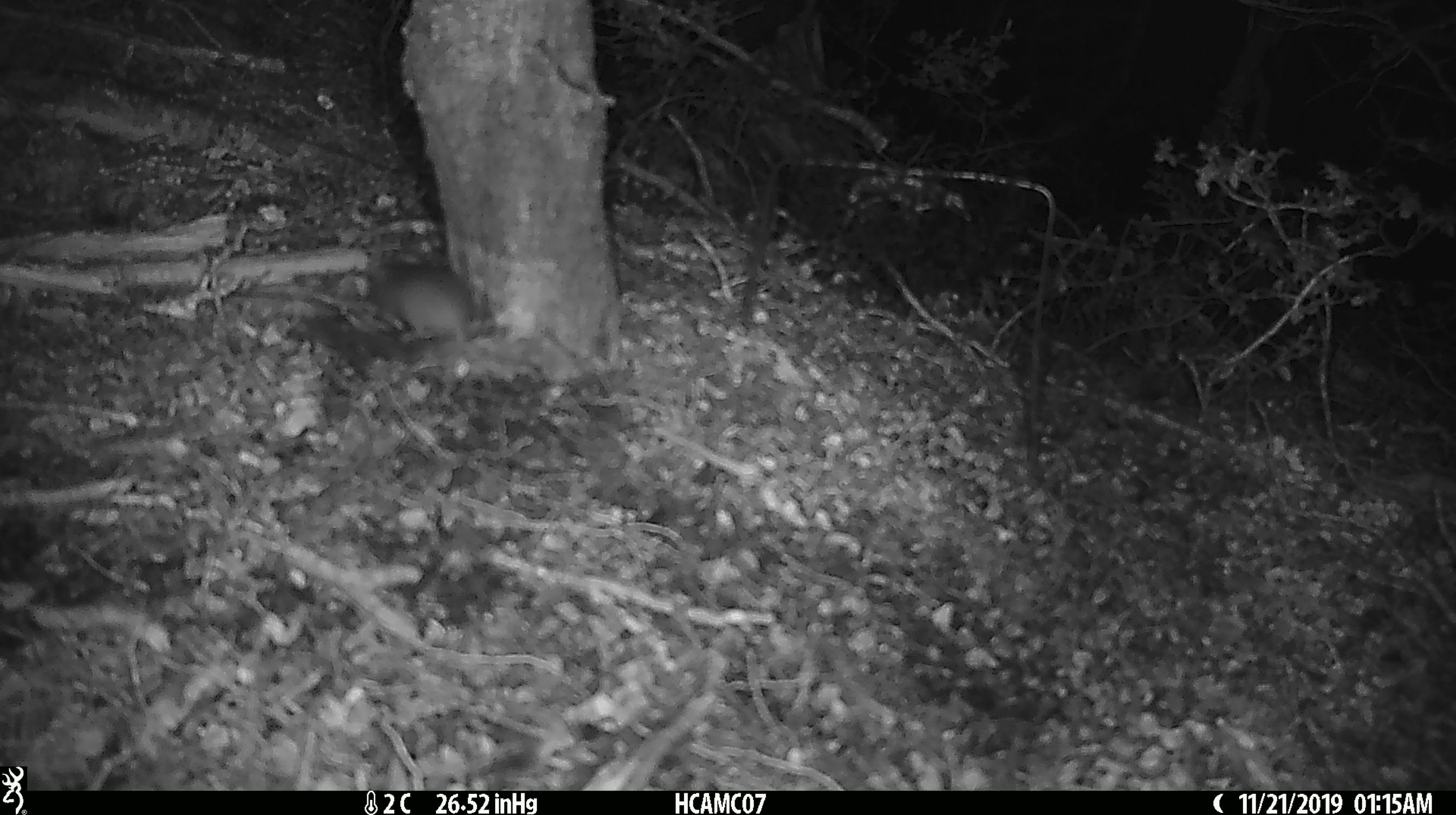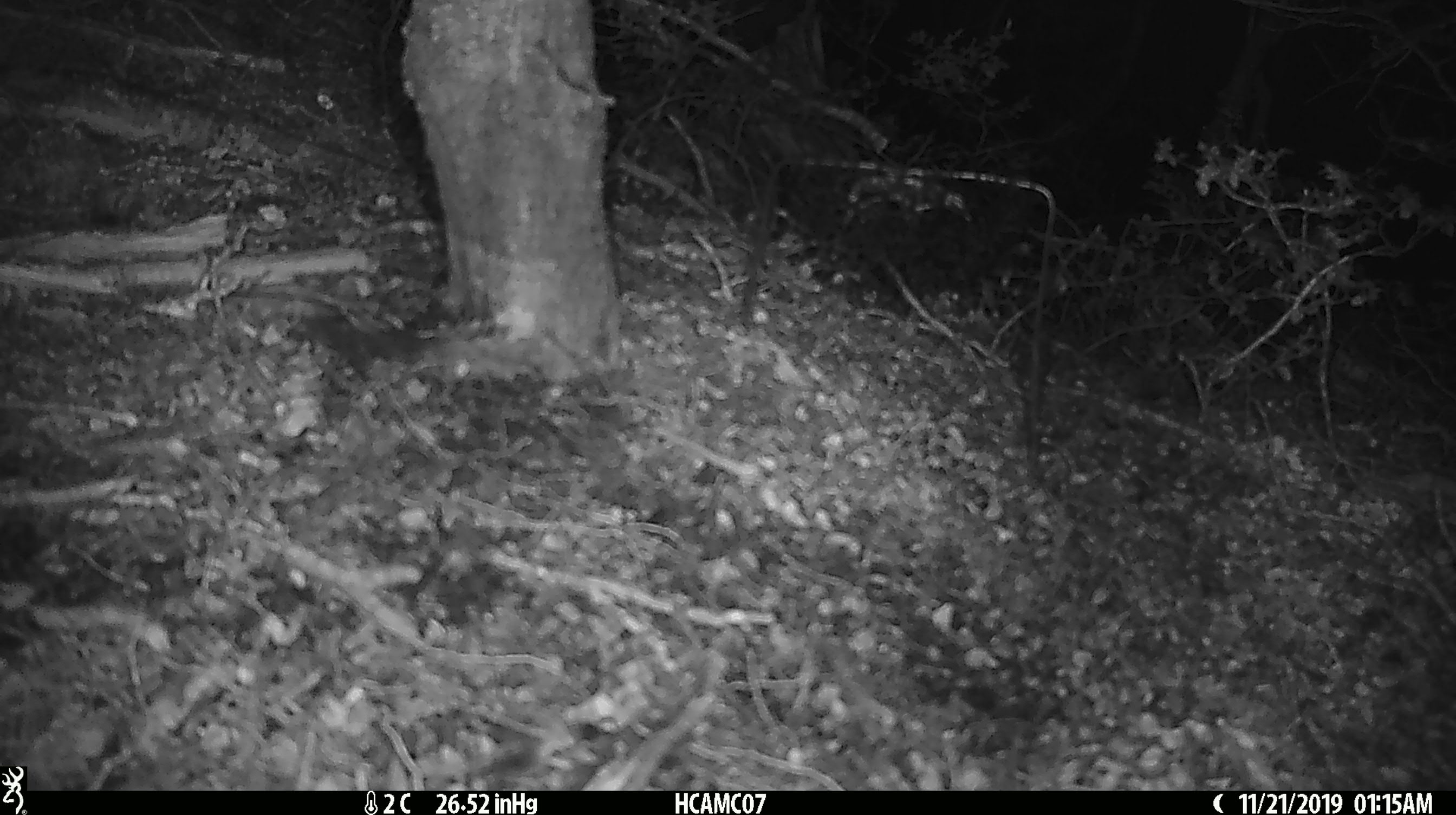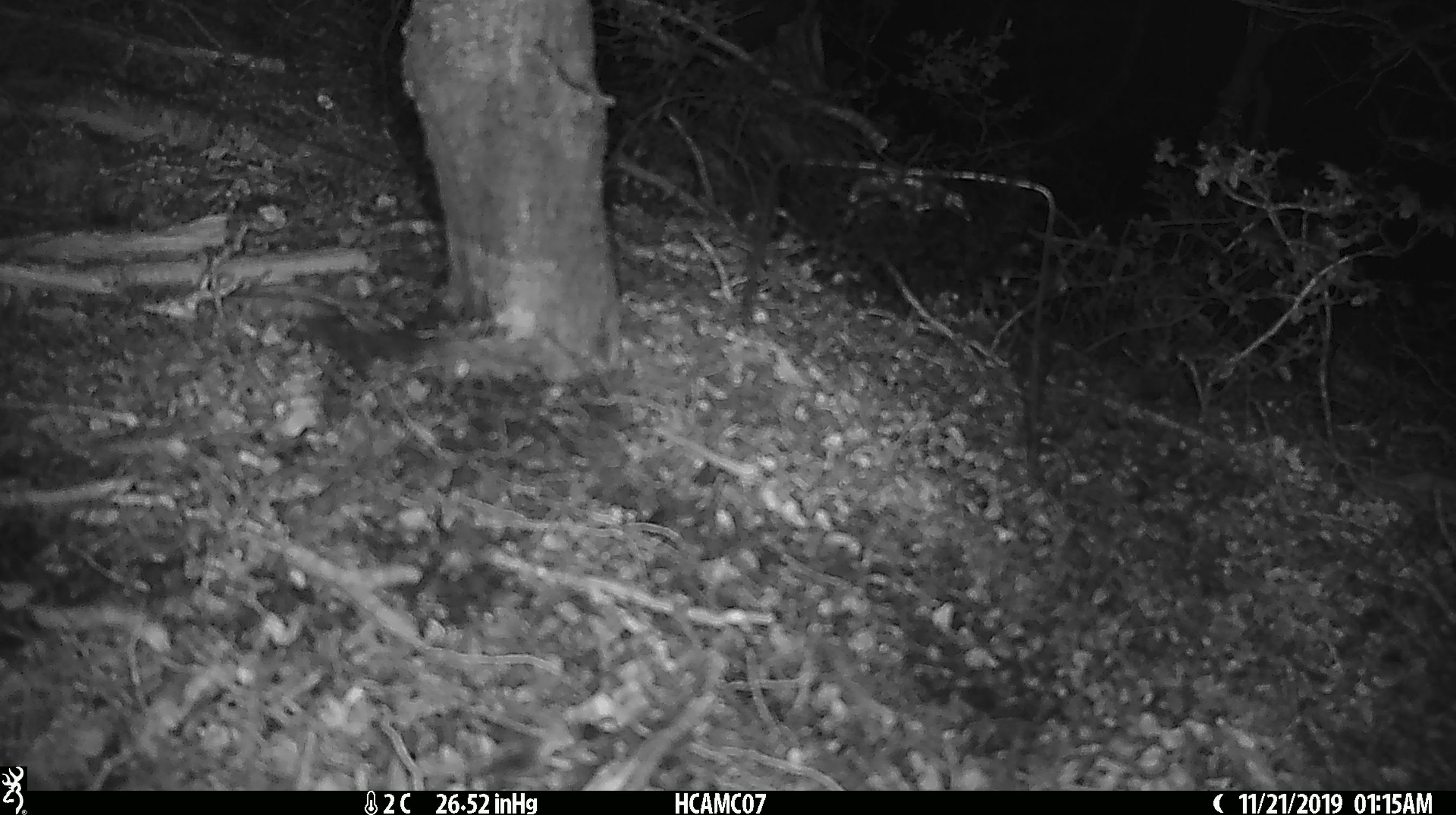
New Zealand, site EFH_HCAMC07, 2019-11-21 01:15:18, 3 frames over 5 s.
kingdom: Animalia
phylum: Chordata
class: Mammalia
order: Rodentia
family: Muridae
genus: Mus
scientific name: Mus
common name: mouse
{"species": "mouse (Mus)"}